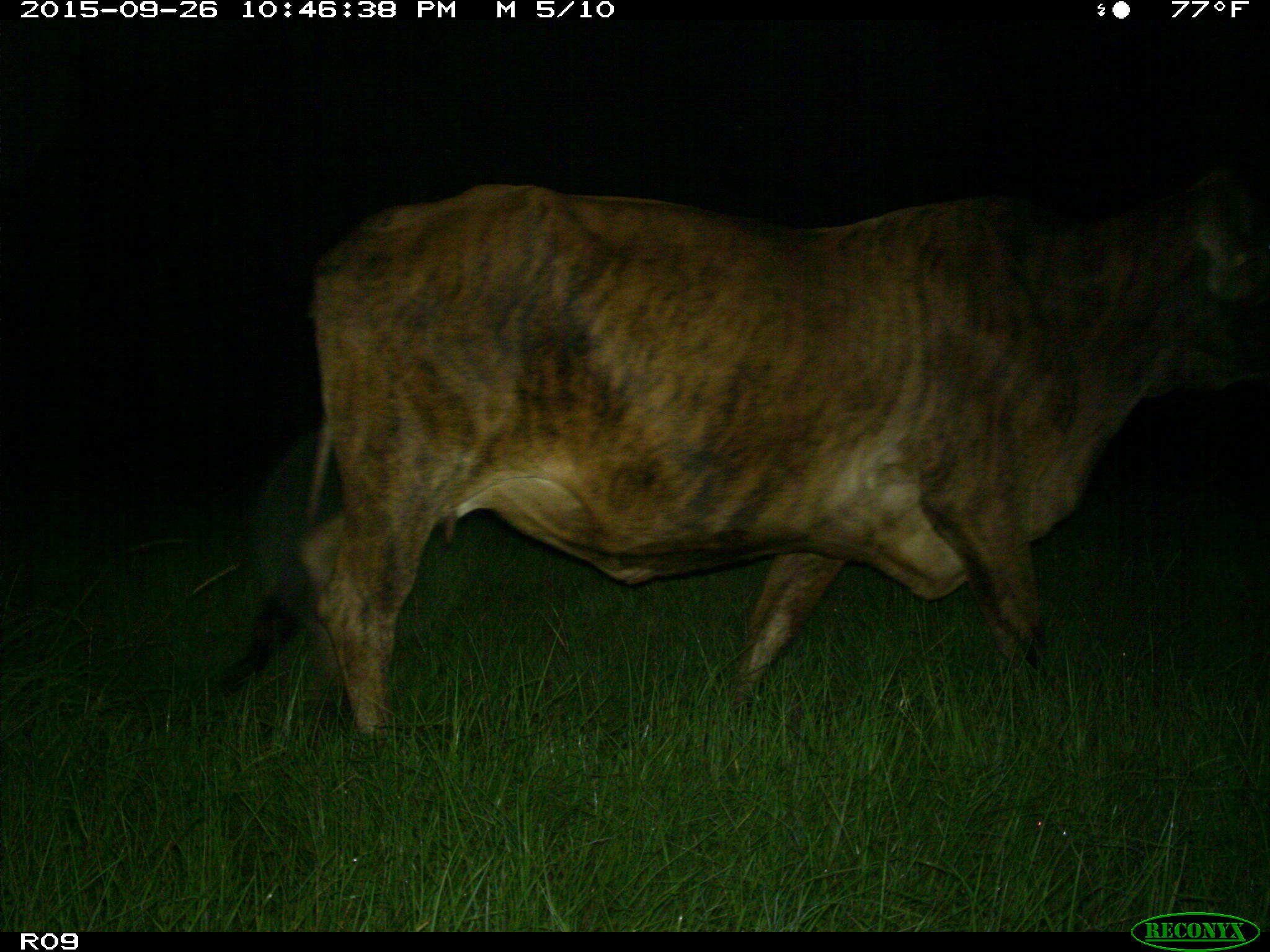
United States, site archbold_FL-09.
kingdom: Animalia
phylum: Chordata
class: Mammalia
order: Artiodactyla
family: Bovidae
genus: Bos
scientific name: Bos taurus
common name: domestic cow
Bos taurus (domestic cow).